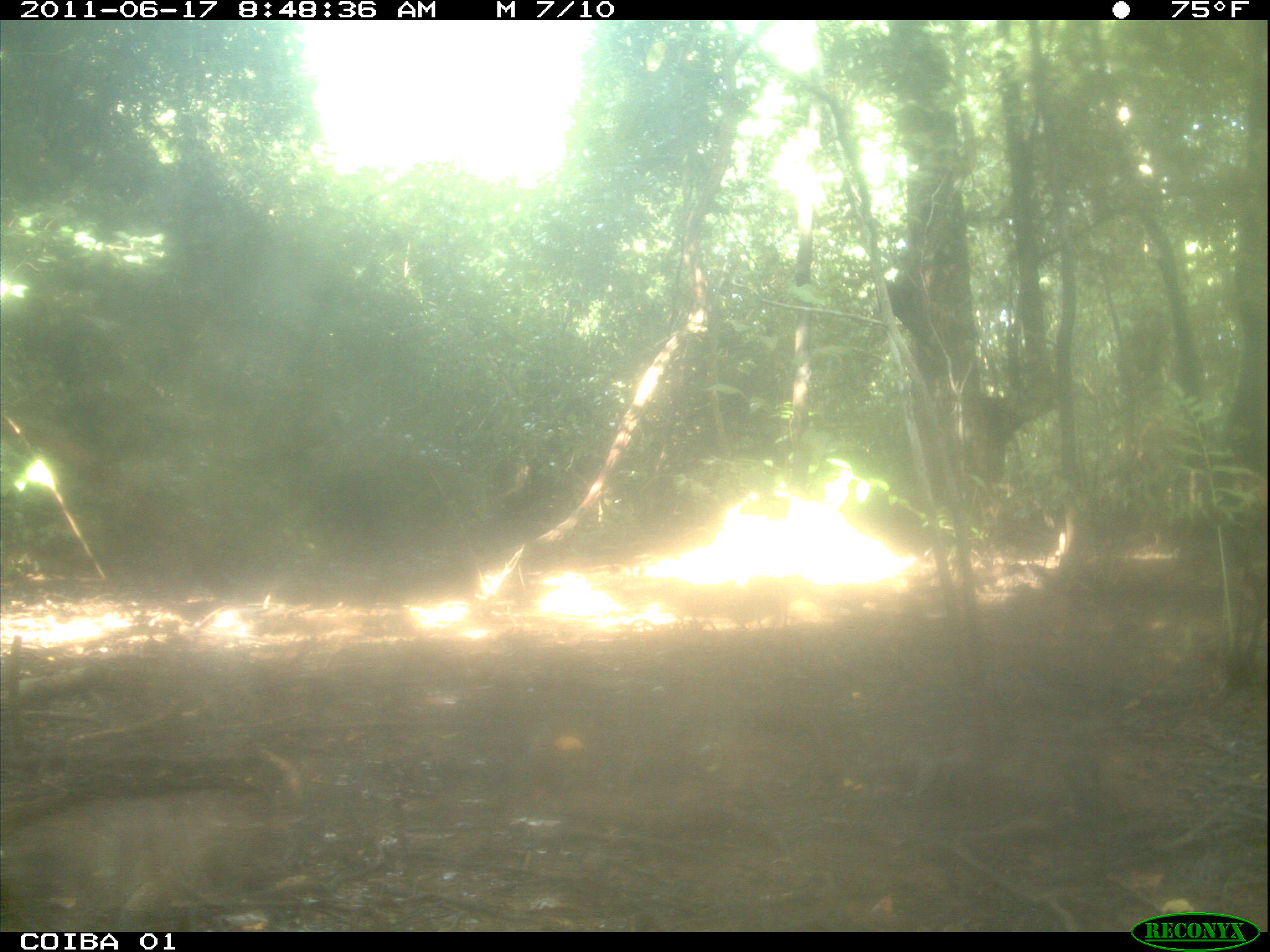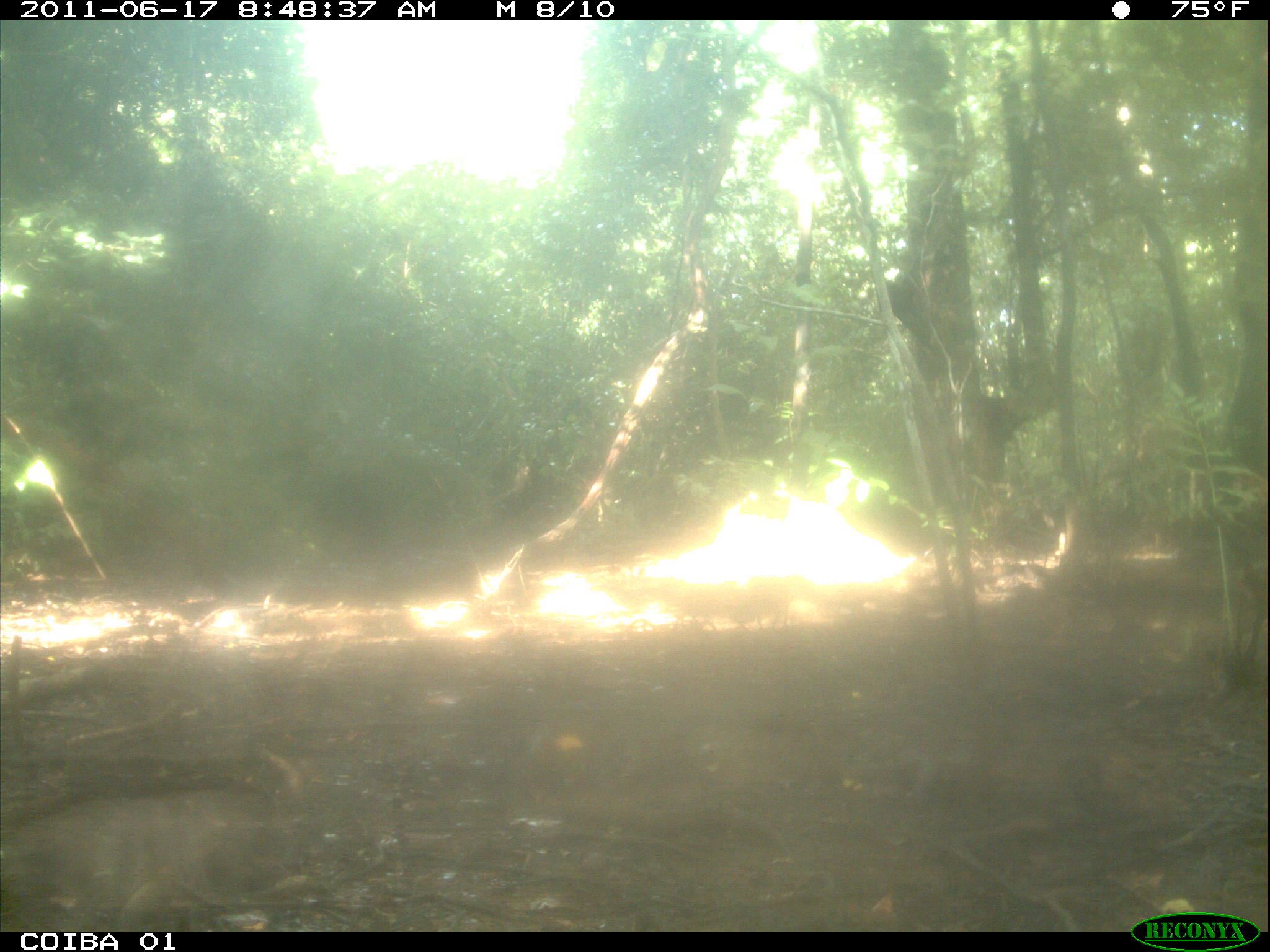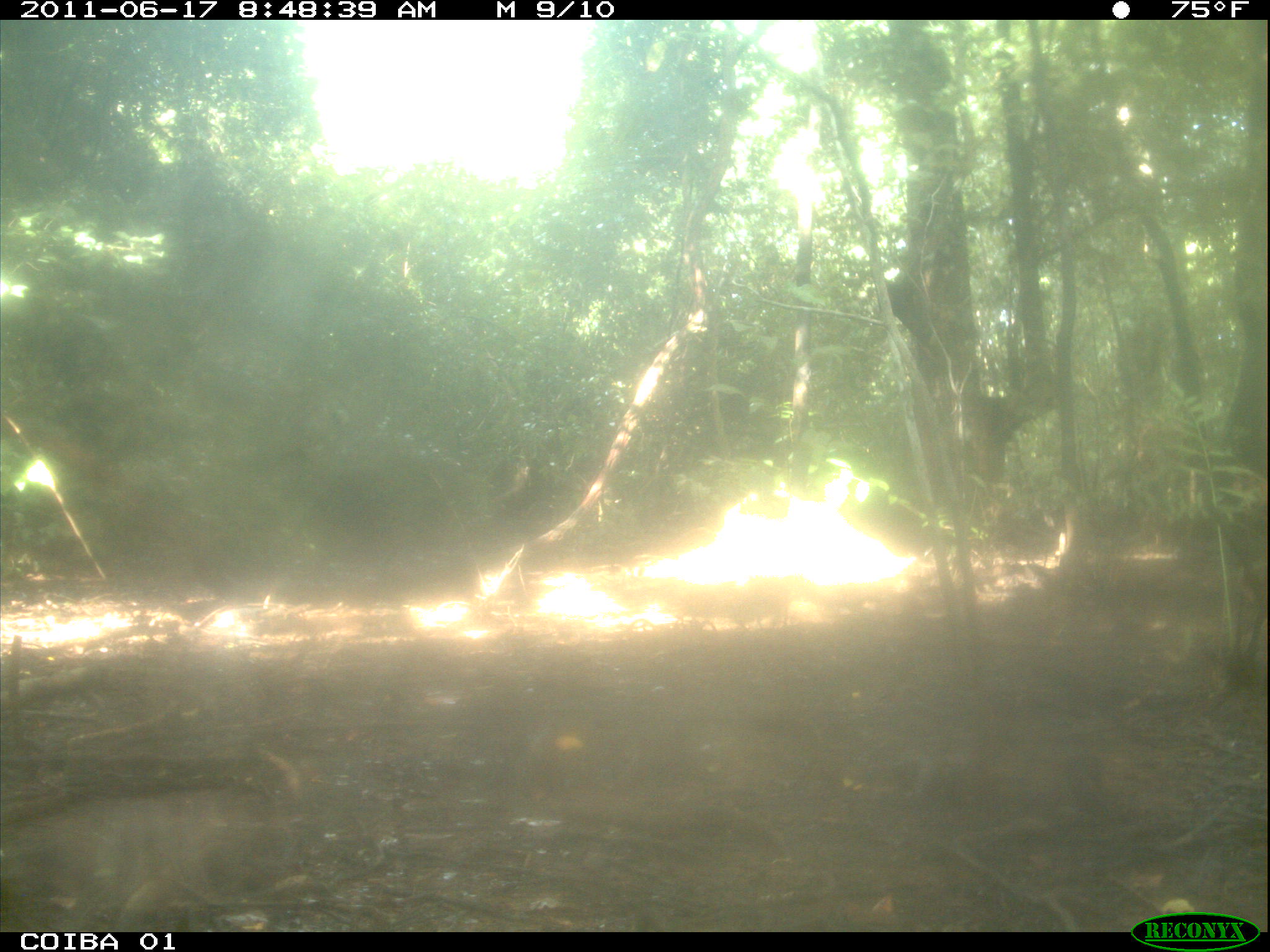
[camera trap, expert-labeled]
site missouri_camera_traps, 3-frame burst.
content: no animal present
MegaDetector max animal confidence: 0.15